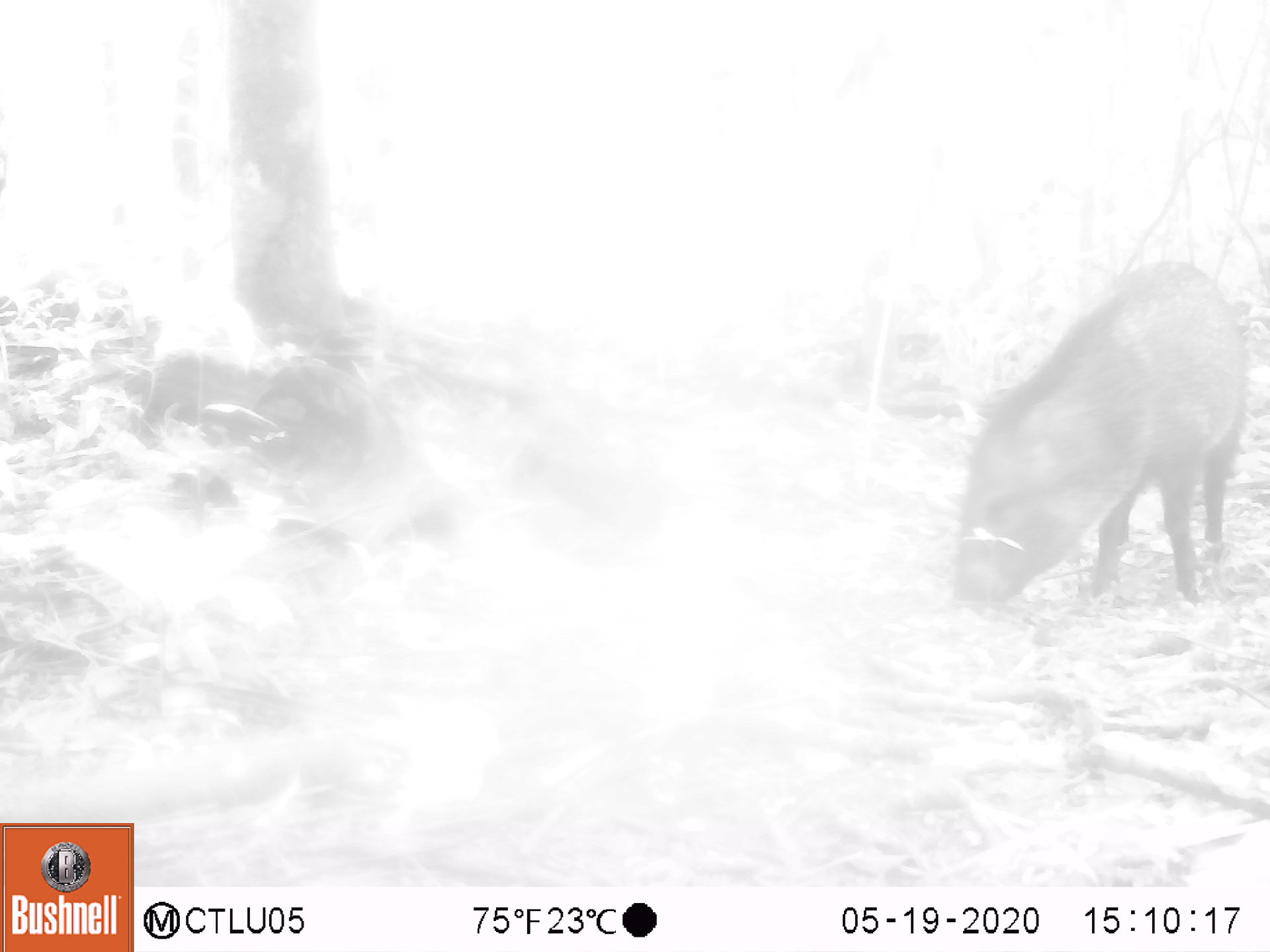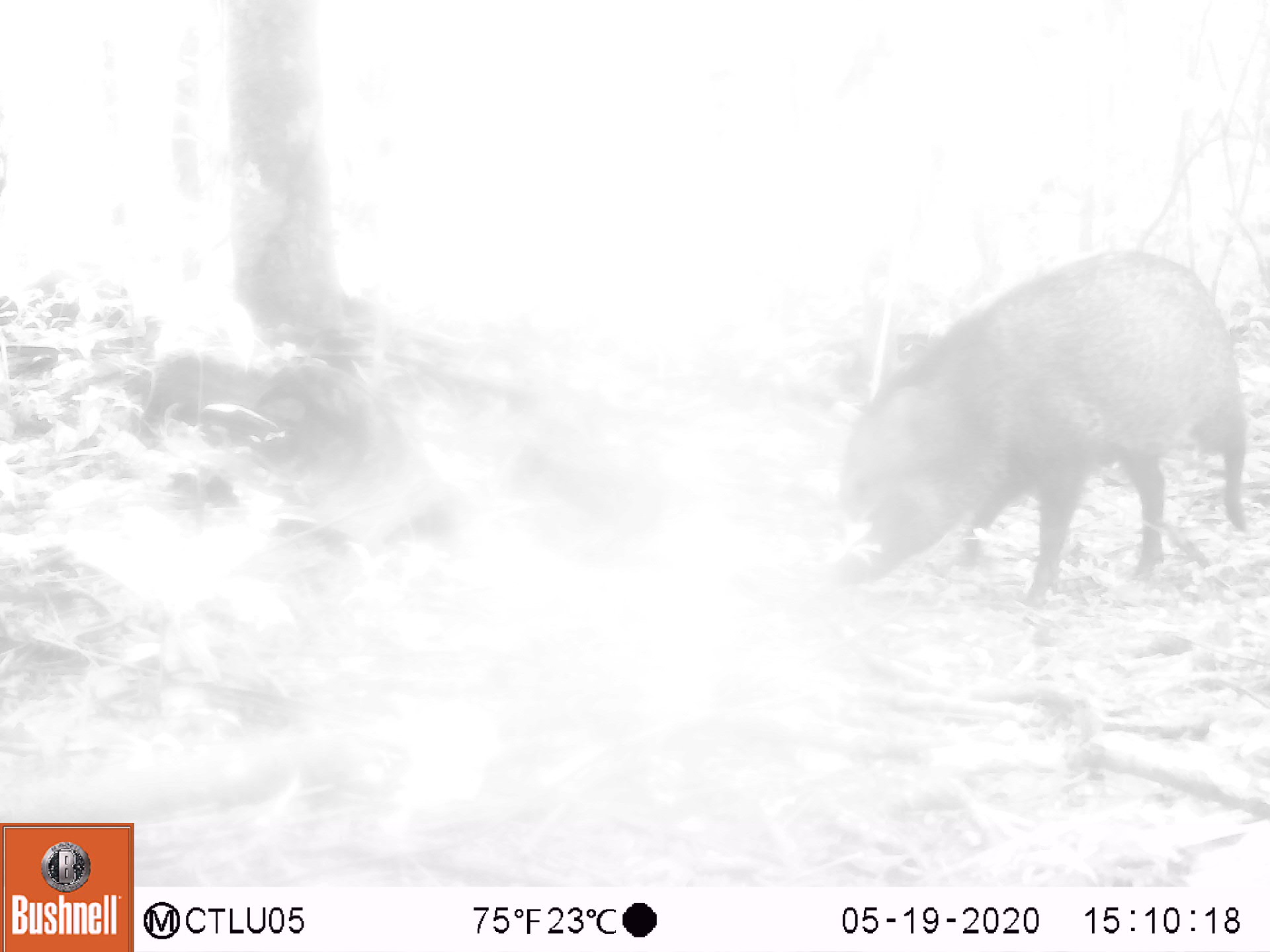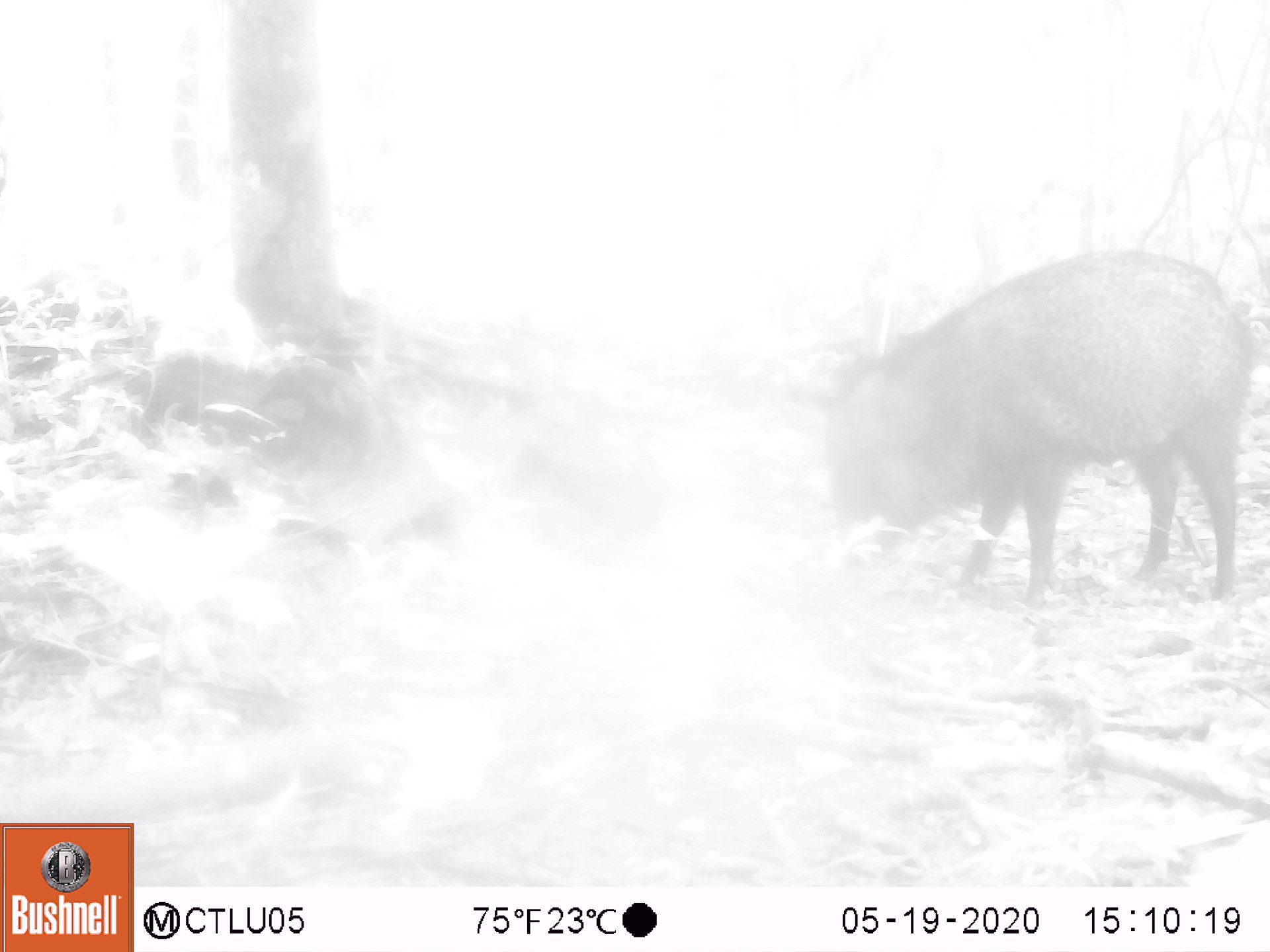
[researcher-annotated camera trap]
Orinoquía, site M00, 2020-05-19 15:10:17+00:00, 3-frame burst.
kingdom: Animalia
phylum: Chordata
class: Mammalia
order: Artiodactyla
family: Tayassuidae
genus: Pecari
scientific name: Pecari tajacu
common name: collared peccary